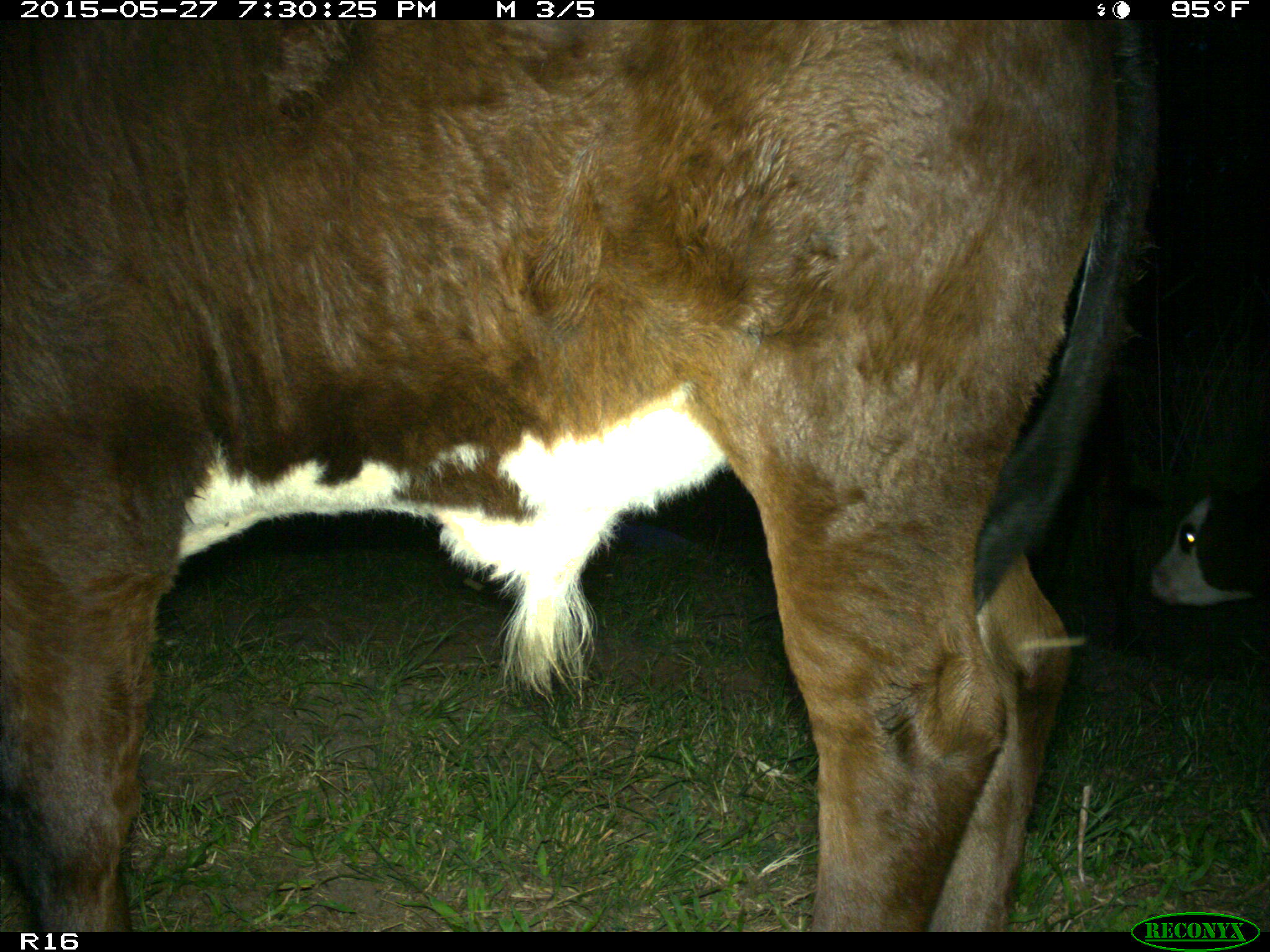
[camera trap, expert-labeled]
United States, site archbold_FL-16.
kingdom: Animalia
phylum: Chordata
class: Mammalia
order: Artiodactyla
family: Bovidae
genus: Bos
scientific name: Bos taurus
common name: domestic cow